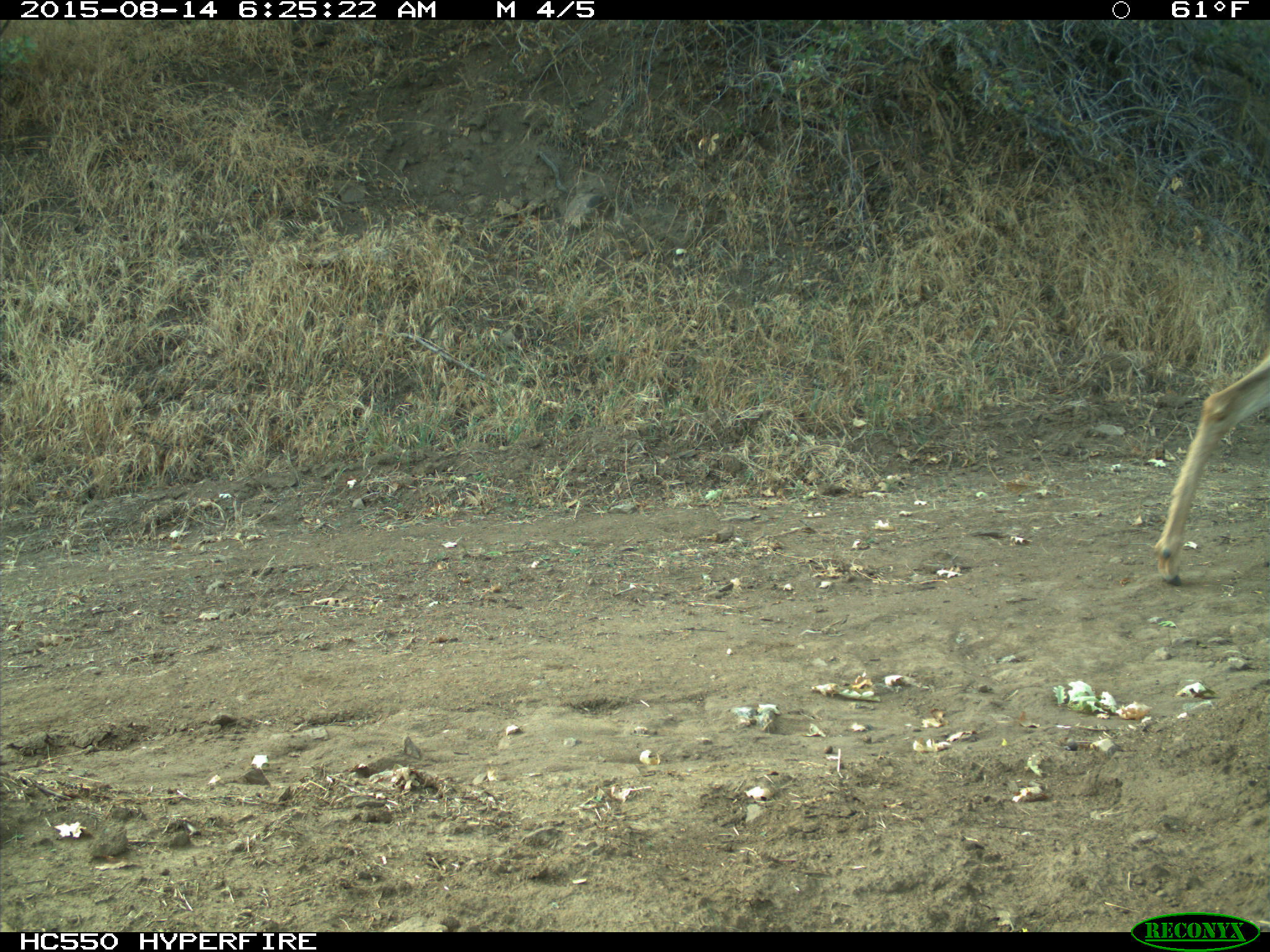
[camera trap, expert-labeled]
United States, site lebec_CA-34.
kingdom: Animalia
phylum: Chordata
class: Mammalia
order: Artiodactyla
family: Cervidae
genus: Odocoileus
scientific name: Odocoileus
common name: deer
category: unidentified deer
Unidentified deer (deer) (Odocoileus).